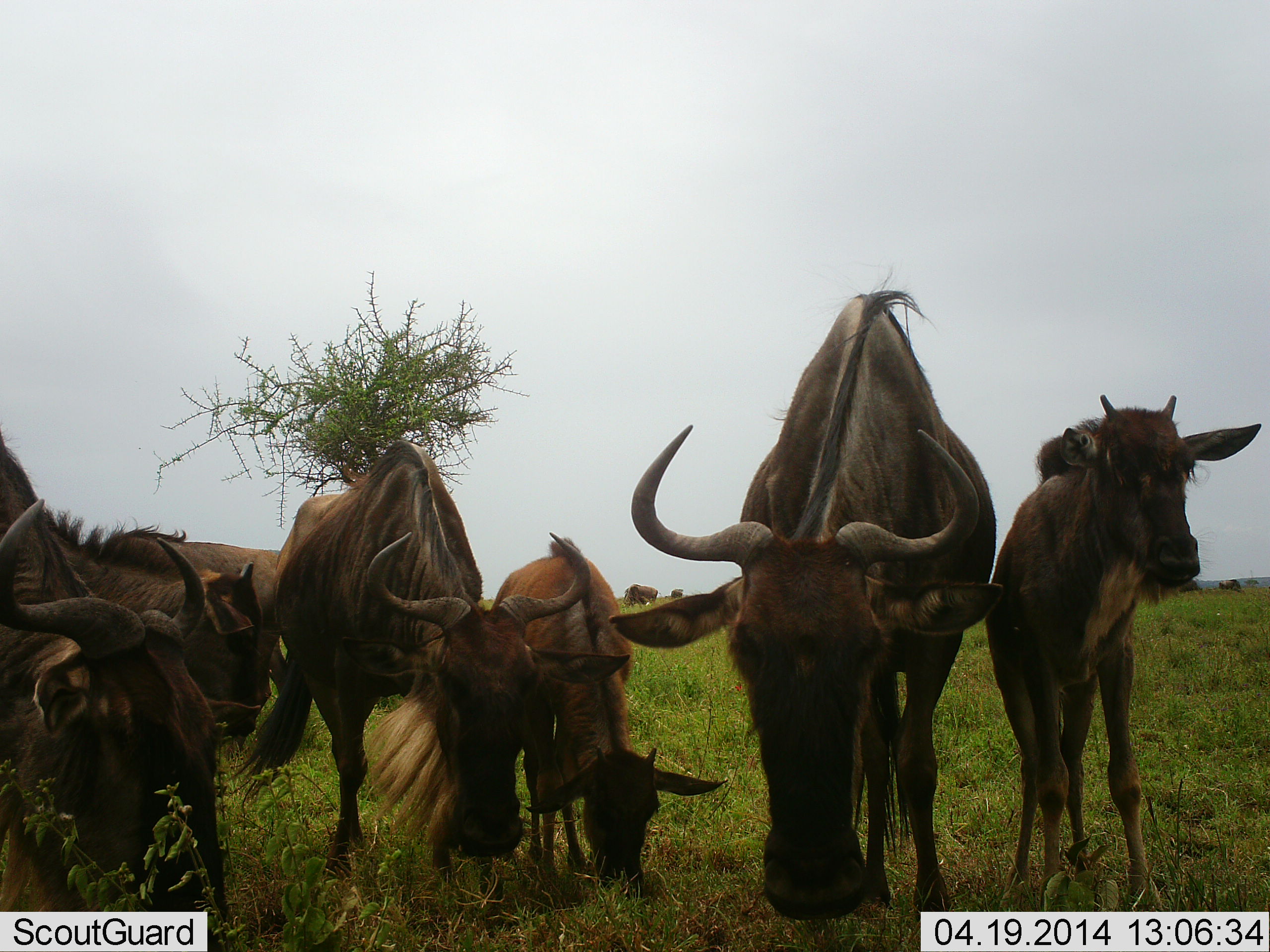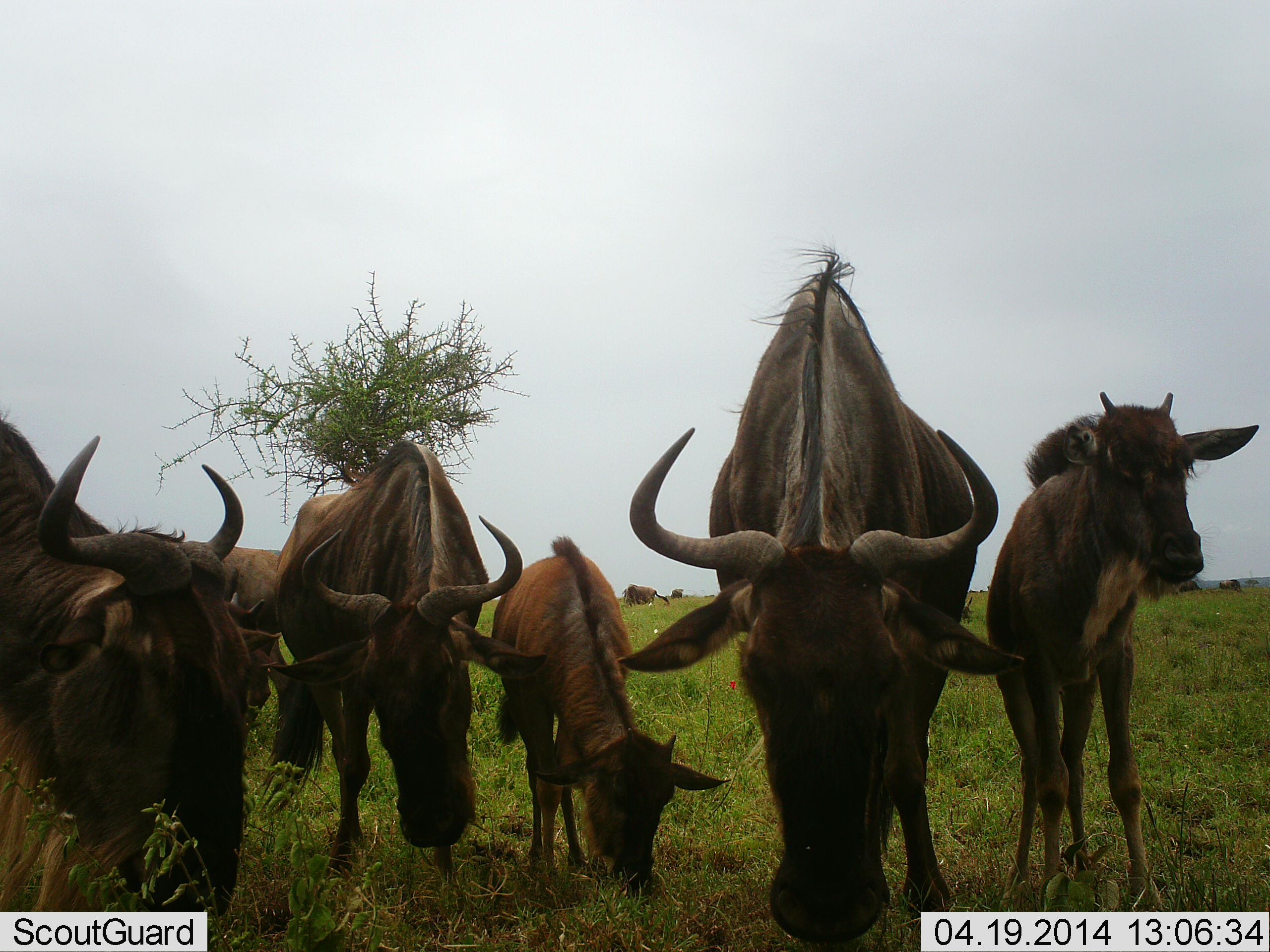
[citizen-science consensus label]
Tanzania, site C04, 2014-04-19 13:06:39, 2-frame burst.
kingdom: Animalia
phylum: Chordata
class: Mammalia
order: Artiodactyla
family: Bovidae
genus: Connochaetes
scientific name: Connochaetes taurinus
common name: blue wildebeest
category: wildebeest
Wildebeest (blue wildebeest) (Connochaetes taurinus), count 6. Behavior (volunteer vote fractions): standing 80%, resting 0%, moving 0%, interacting 0%. Young present (vote fraction): 80%. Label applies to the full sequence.